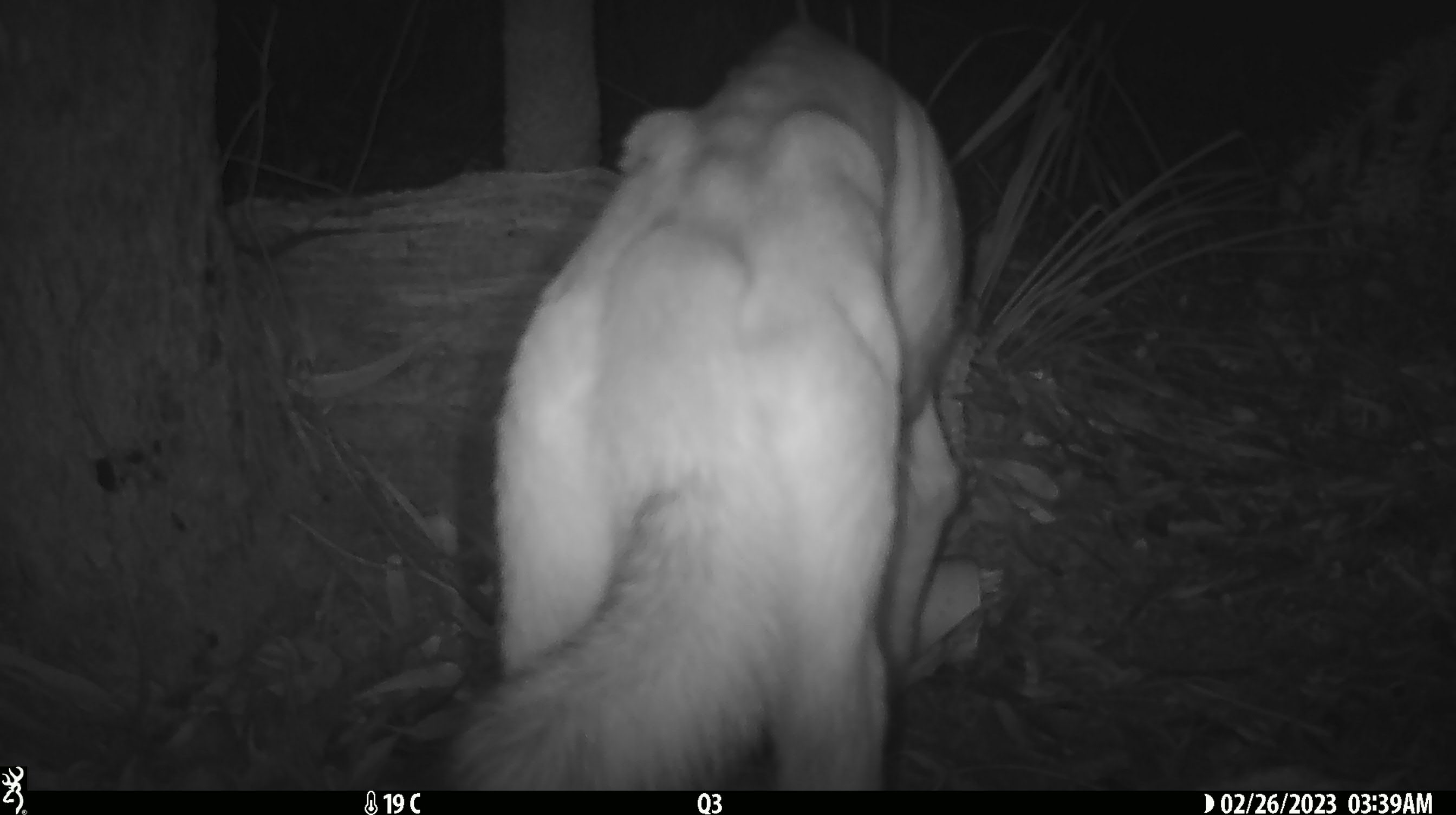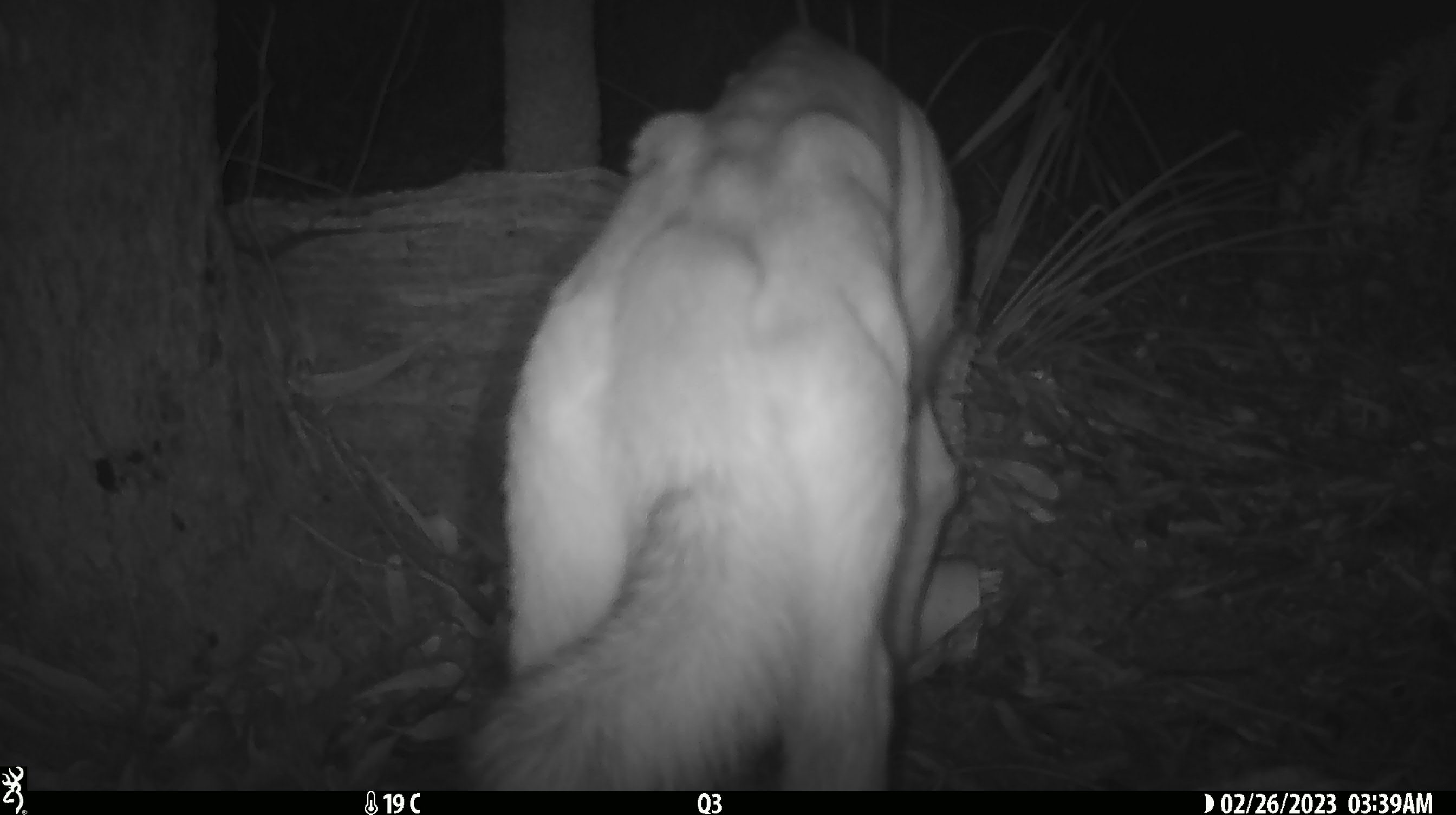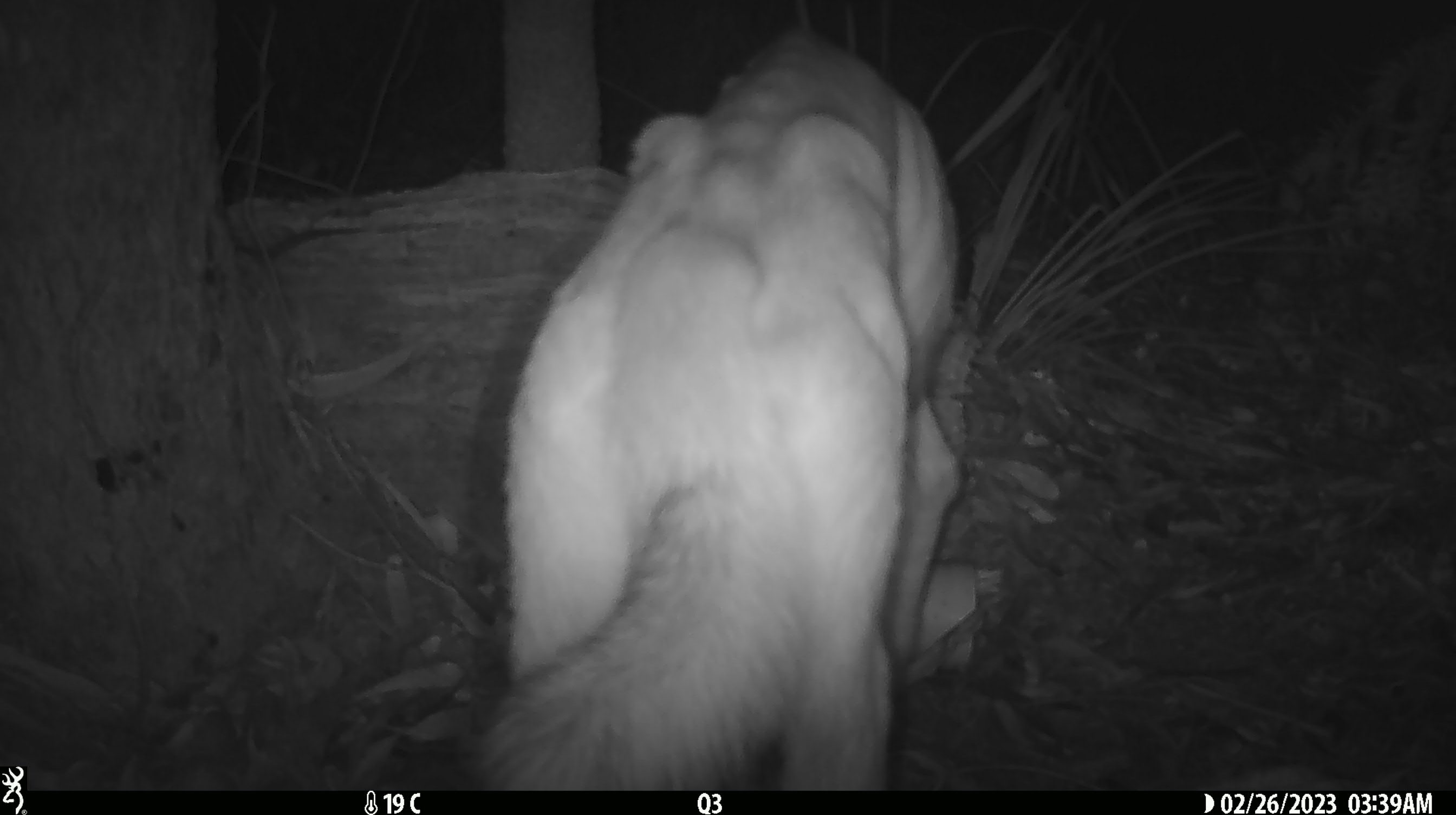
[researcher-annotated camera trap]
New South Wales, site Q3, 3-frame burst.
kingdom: Animalia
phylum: Chordata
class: Mammalia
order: Carnivora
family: Canidae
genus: Canis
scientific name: Canis familiaris dingo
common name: dingo